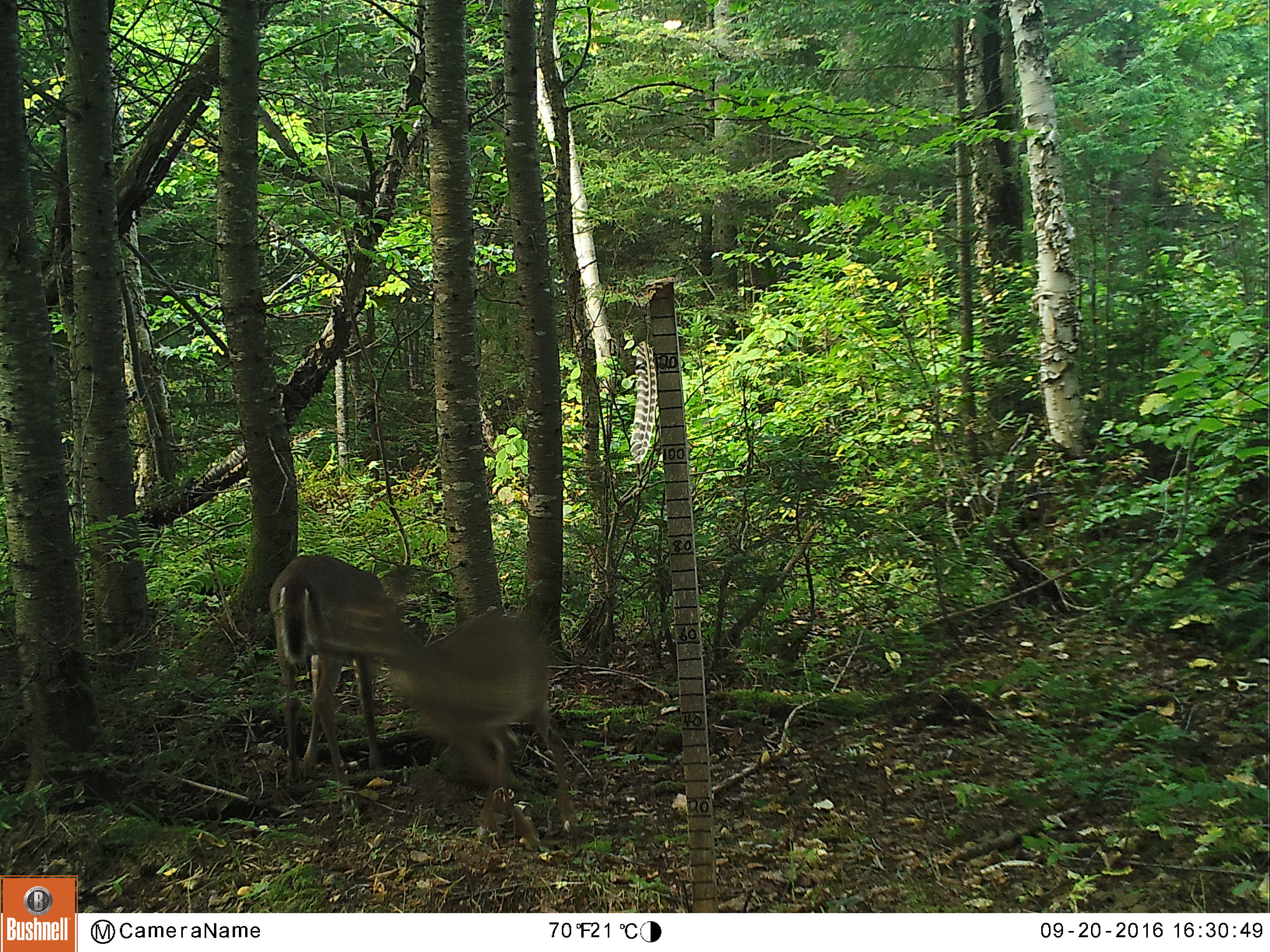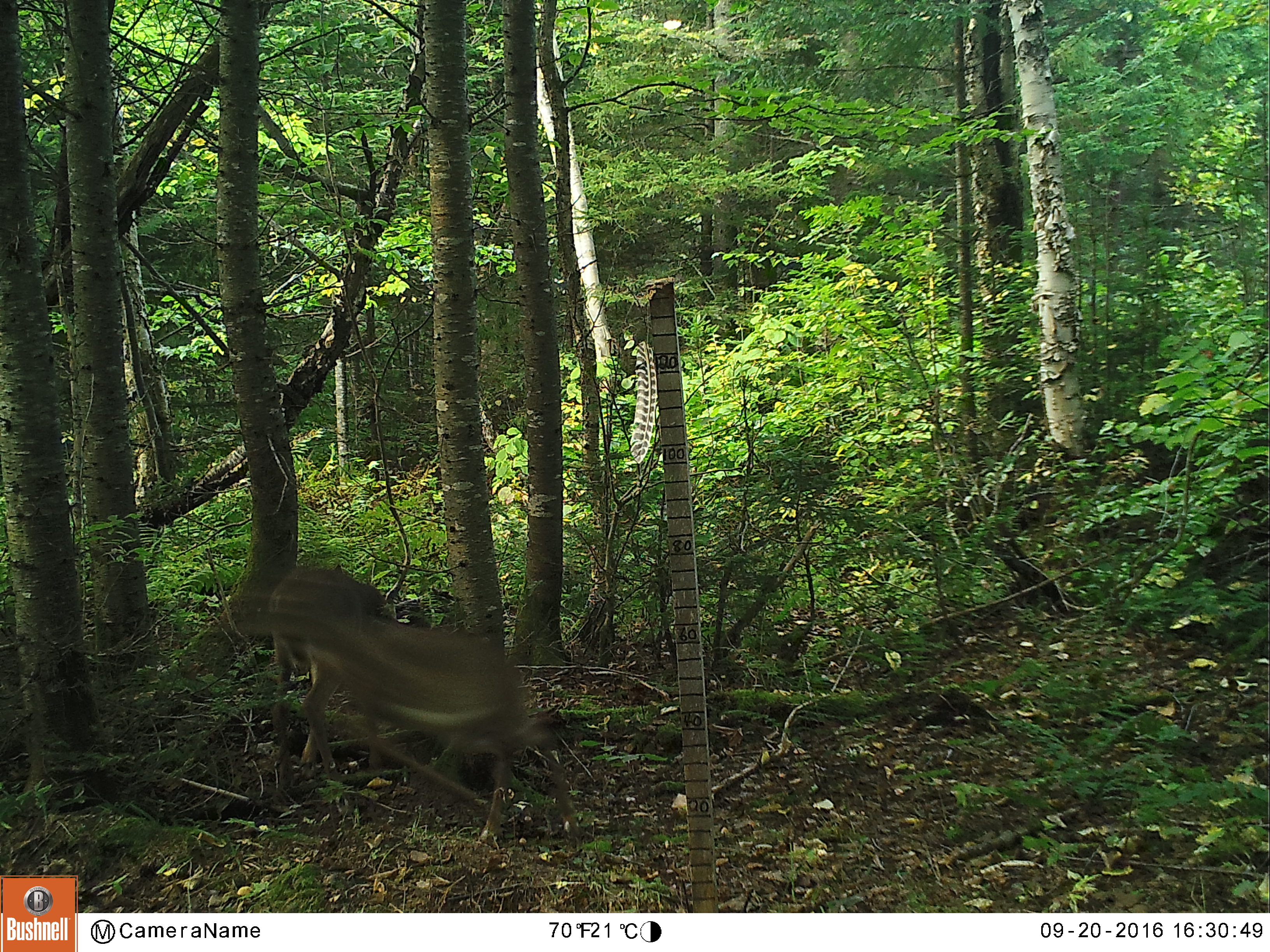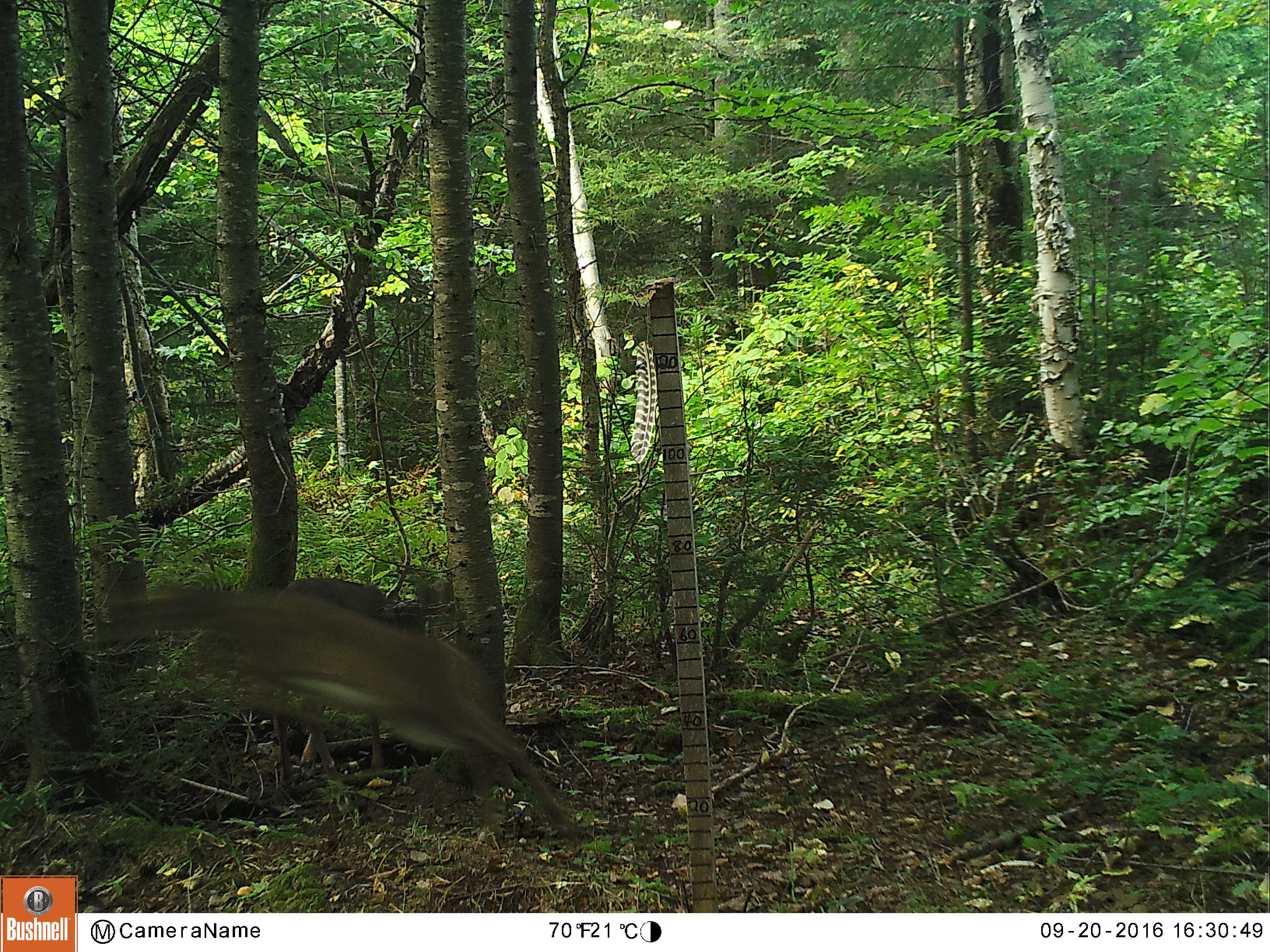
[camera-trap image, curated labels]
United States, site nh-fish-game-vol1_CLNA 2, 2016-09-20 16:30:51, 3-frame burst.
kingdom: Animalia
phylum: Chordata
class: Mammalia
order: Artiodactyla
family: Cervidae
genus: Odocoileus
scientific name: Odocoileus virginianus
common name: white-tailed deer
White-tailed deer (Odocoileus virginianus).